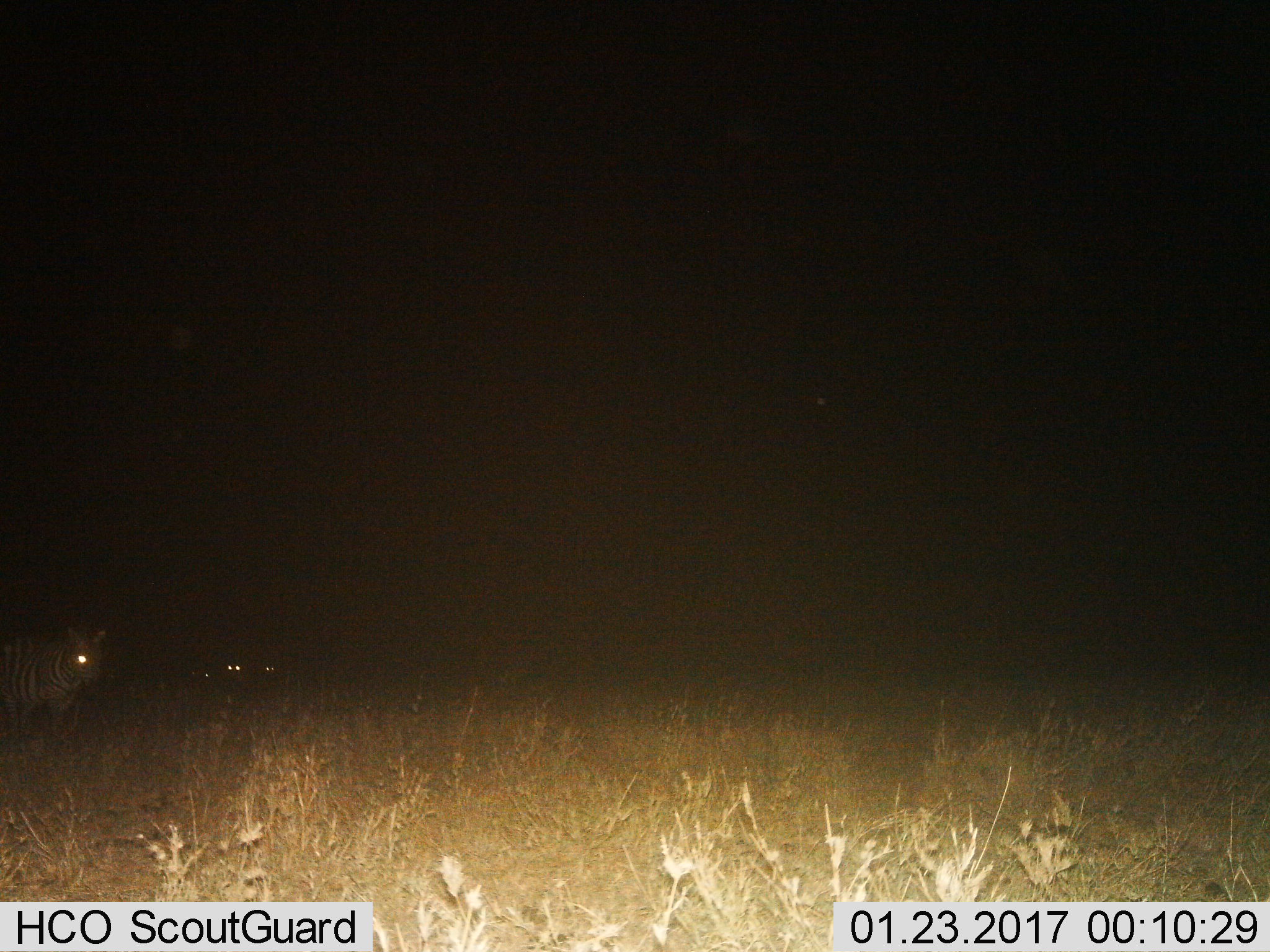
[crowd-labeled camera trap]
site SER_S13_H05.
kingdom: Animalia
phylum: Chordata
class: Mammalia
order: Perissodactyla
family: Equidae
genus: Equus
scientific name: Equus quagga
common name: plains zebra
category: zebraplains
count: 4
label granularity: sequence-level